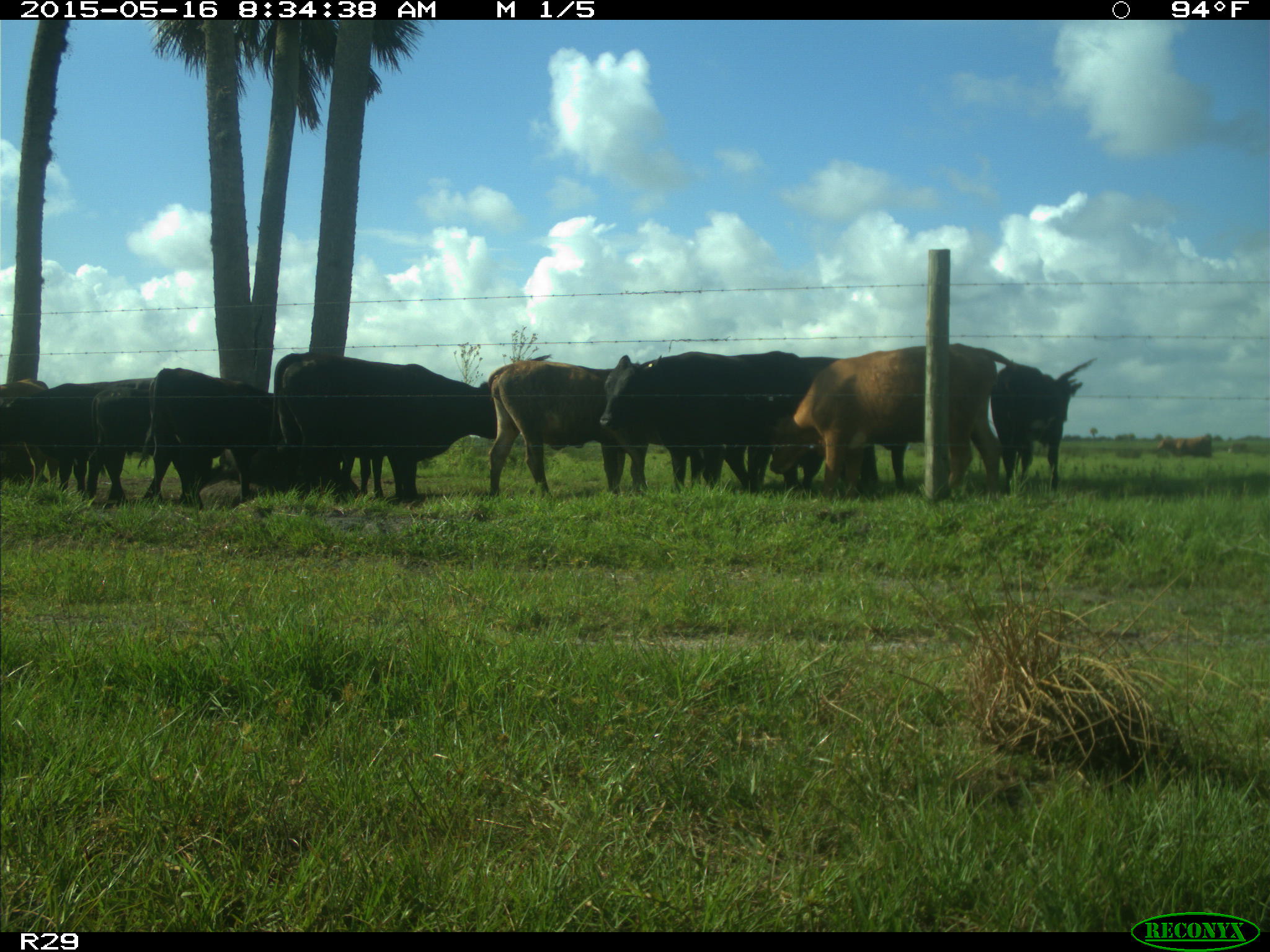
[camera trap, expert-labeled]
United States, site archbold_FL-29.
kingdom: Animalia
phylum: Chordata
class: Mammalia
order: Artiodactyla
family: Bovidae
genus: Bos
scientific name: Bos taurus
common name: domestic cow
Bos taurus (domestic cow).